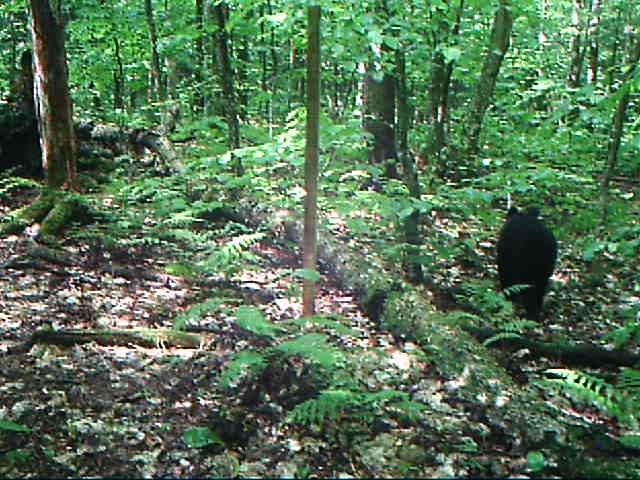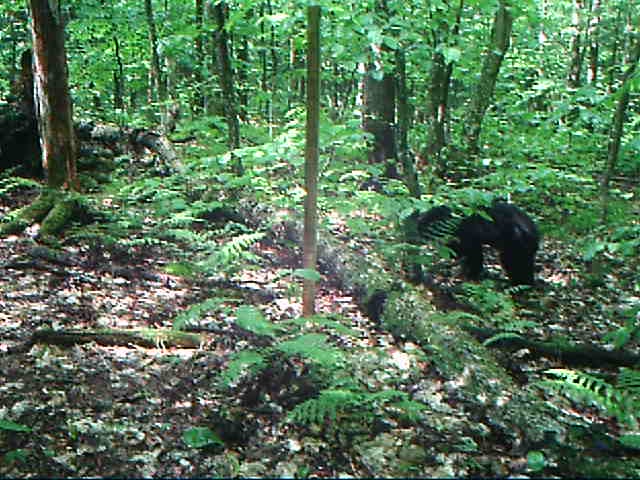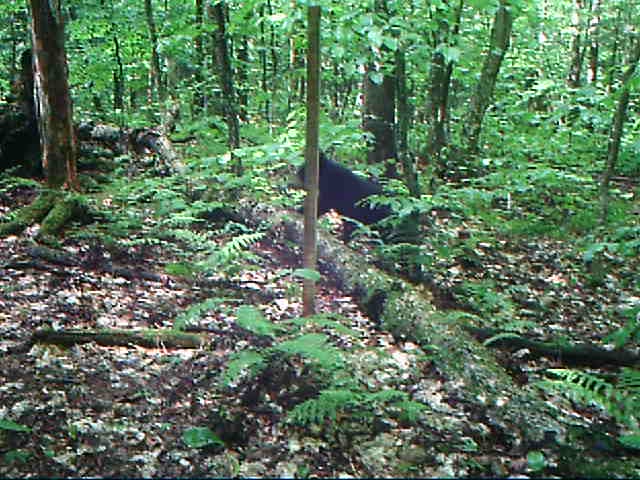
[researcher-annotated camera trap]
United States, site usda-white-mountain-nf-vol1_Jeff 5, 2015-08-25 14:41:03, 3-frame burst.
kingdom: Animalia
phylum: Chordata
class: Mammalia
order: Carnivora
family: Ursidae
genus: Ursus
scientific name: Ursus americanus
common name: black bear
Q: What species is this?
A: Black bear (Ursus americanus).